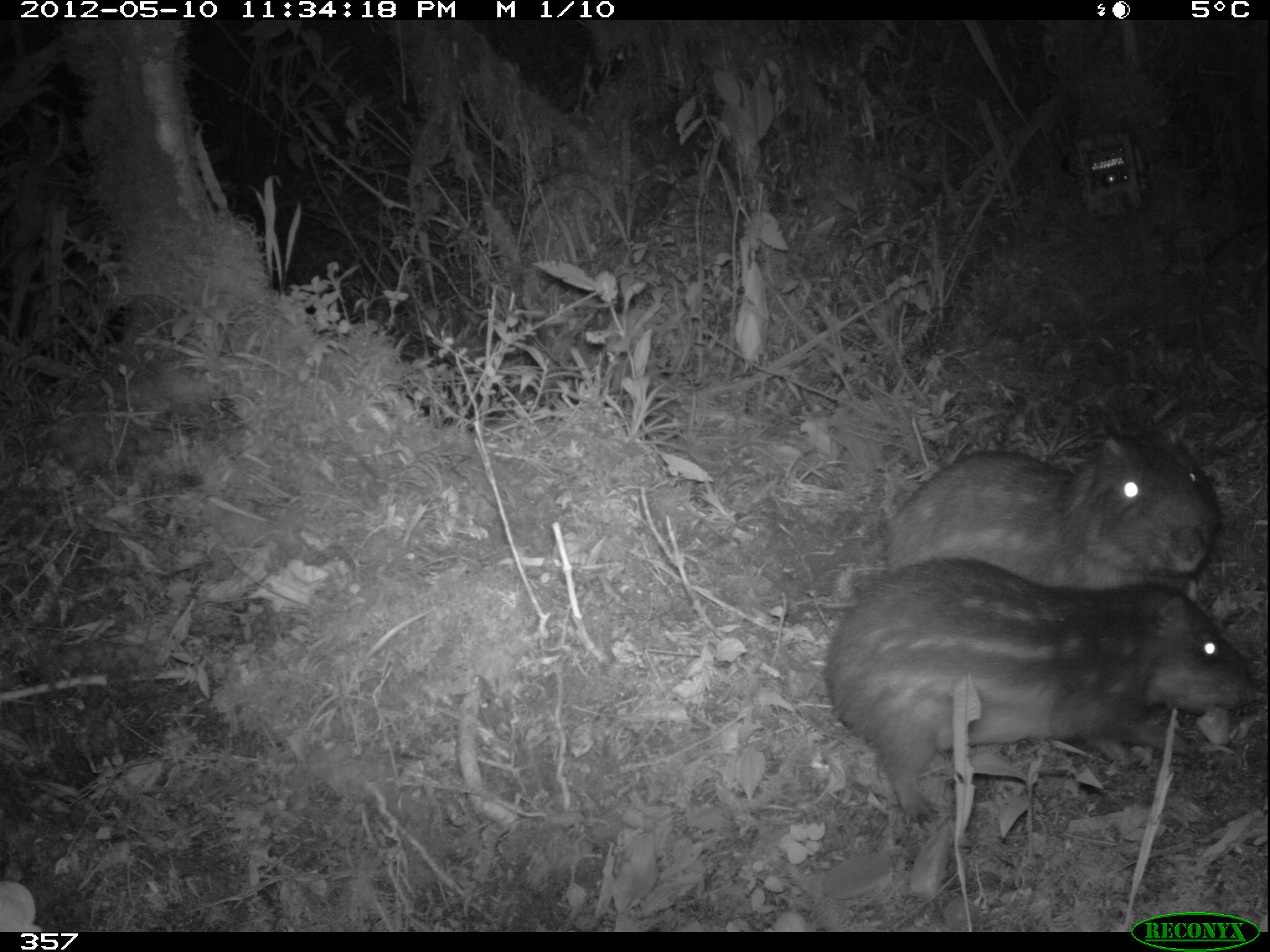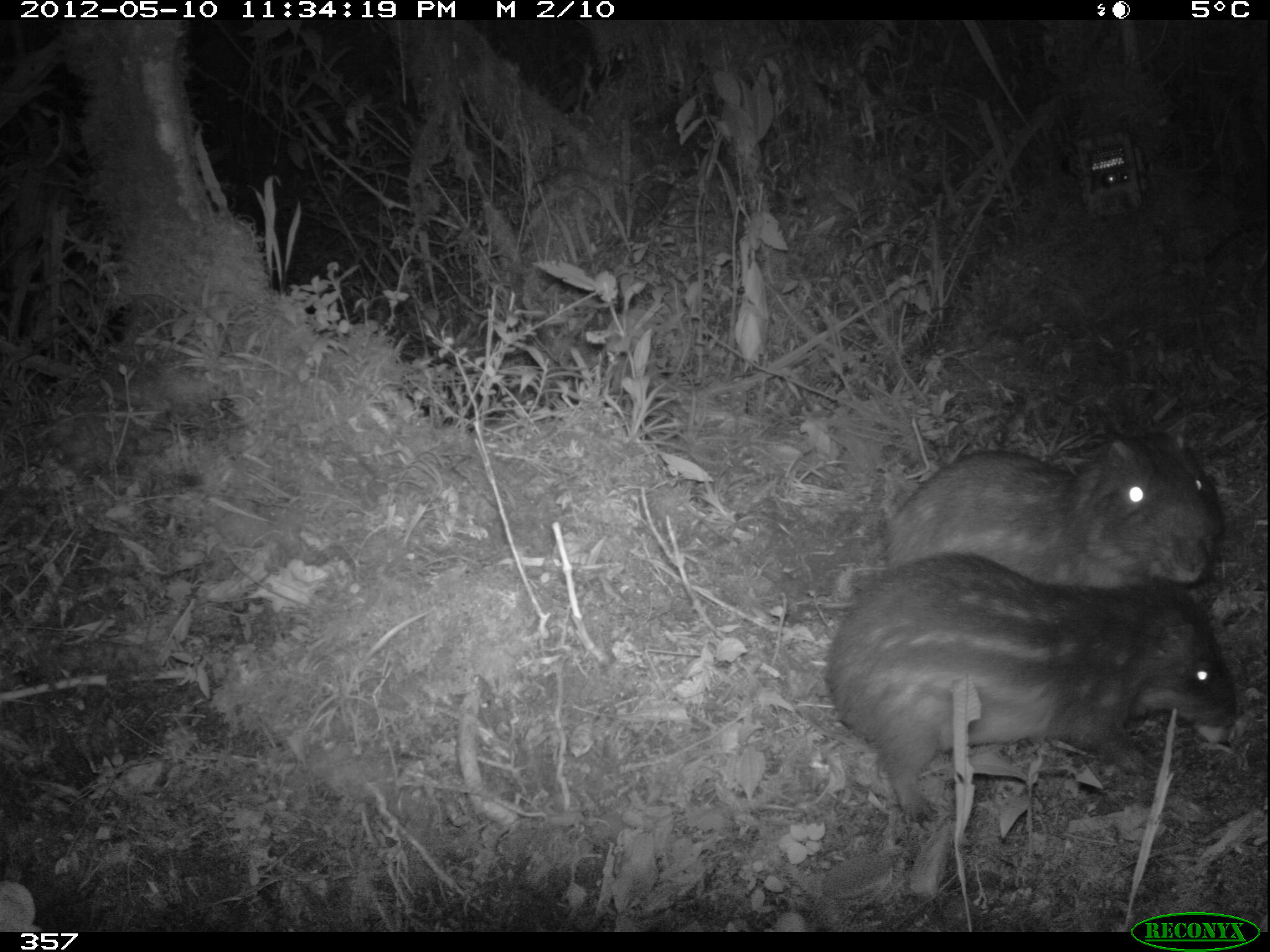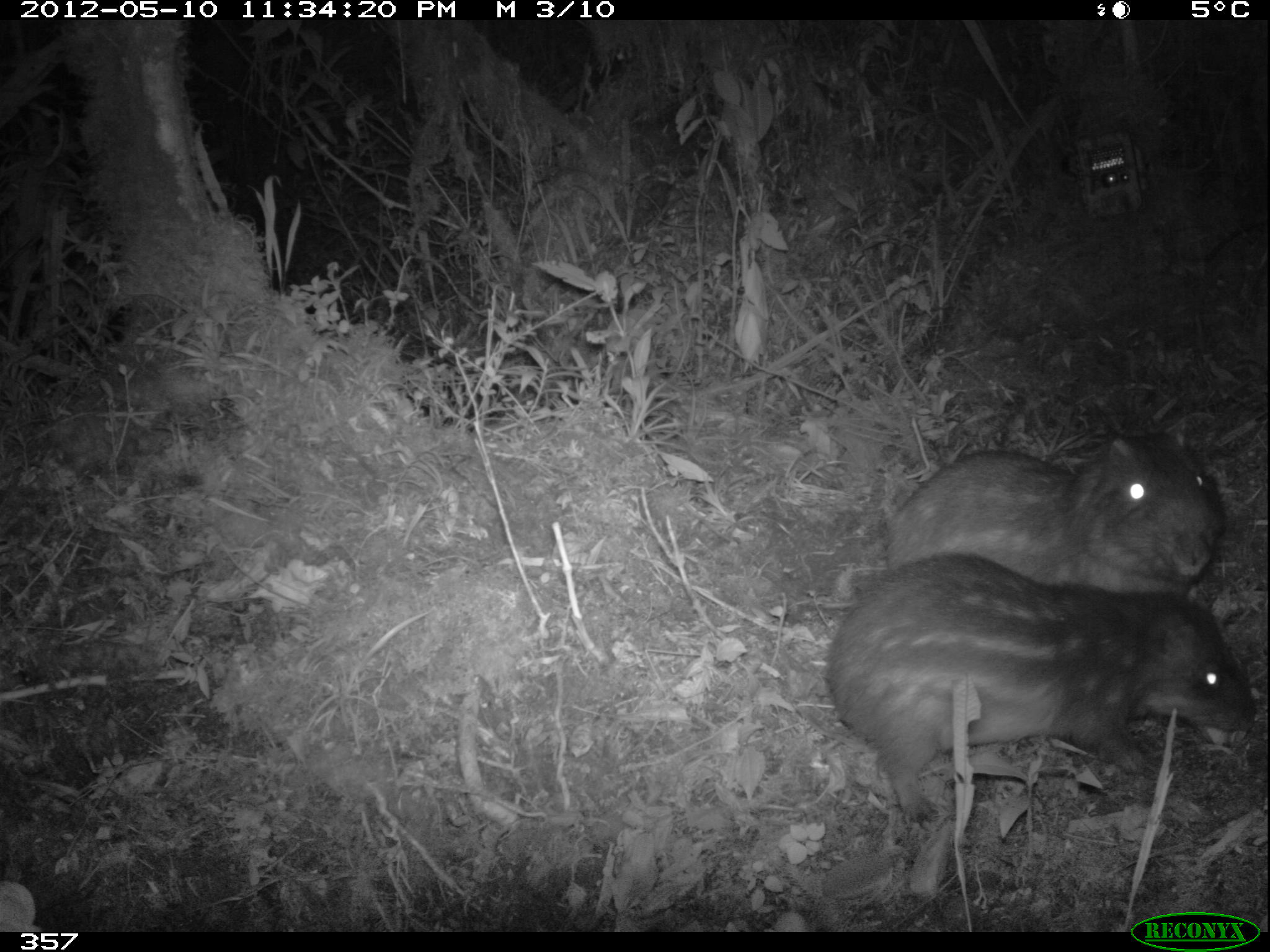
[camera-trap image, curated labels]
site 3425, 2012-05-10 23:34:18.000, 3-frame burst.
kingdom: Animalia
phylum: Chordata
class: Mammalia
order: Rodentia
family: Cuniculidae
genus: Cuniculus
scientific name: Cuniculus taczanowskii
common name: mountain paca